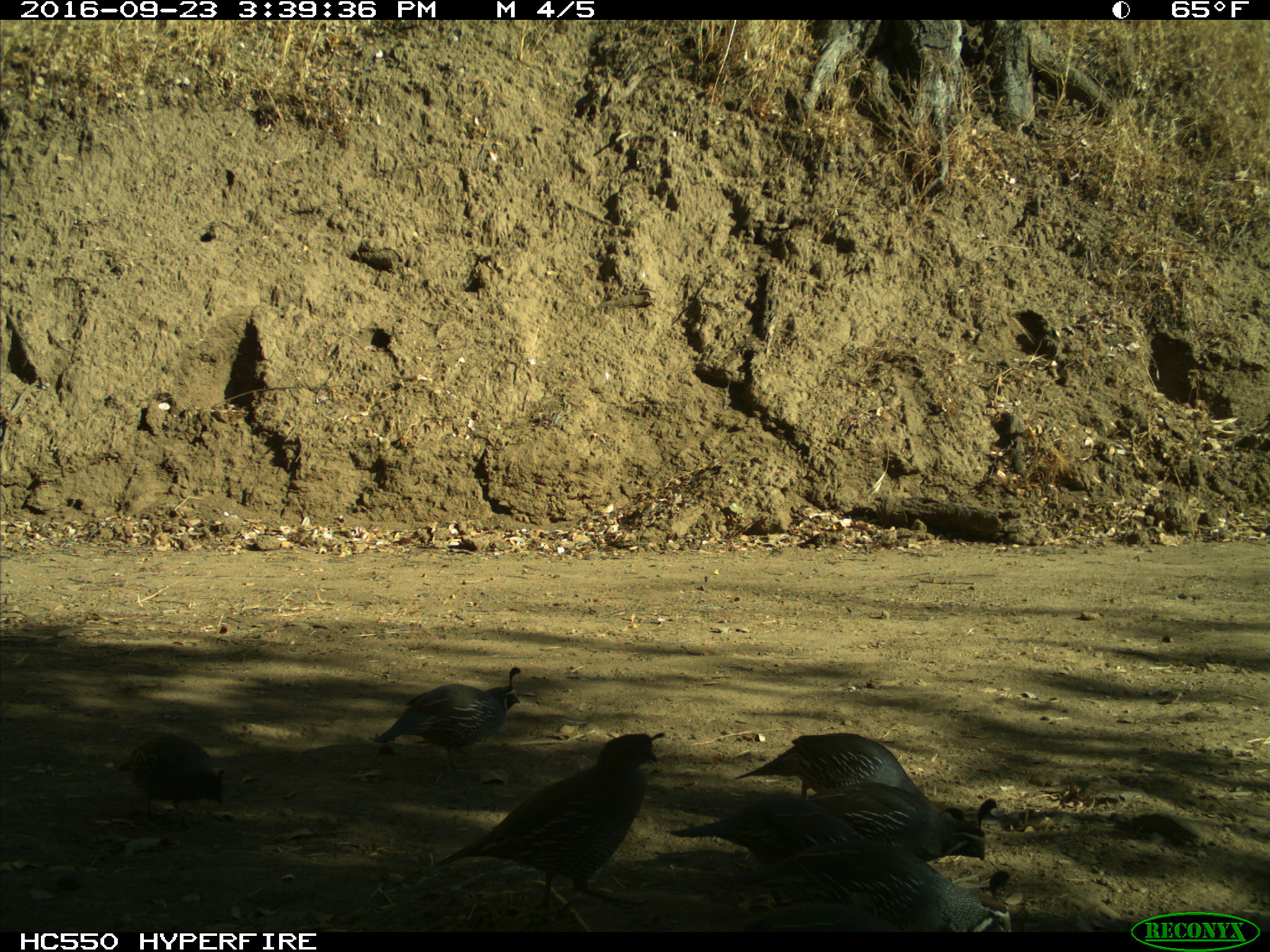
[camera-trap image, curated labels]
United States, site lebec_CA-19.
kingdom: Animalia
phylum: Chordata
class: Aves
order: Galliformes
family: Odontophoridae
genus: Callipepla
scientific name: Callipepla californica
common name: california quail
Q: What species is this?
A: Callipepla californica (california quail).